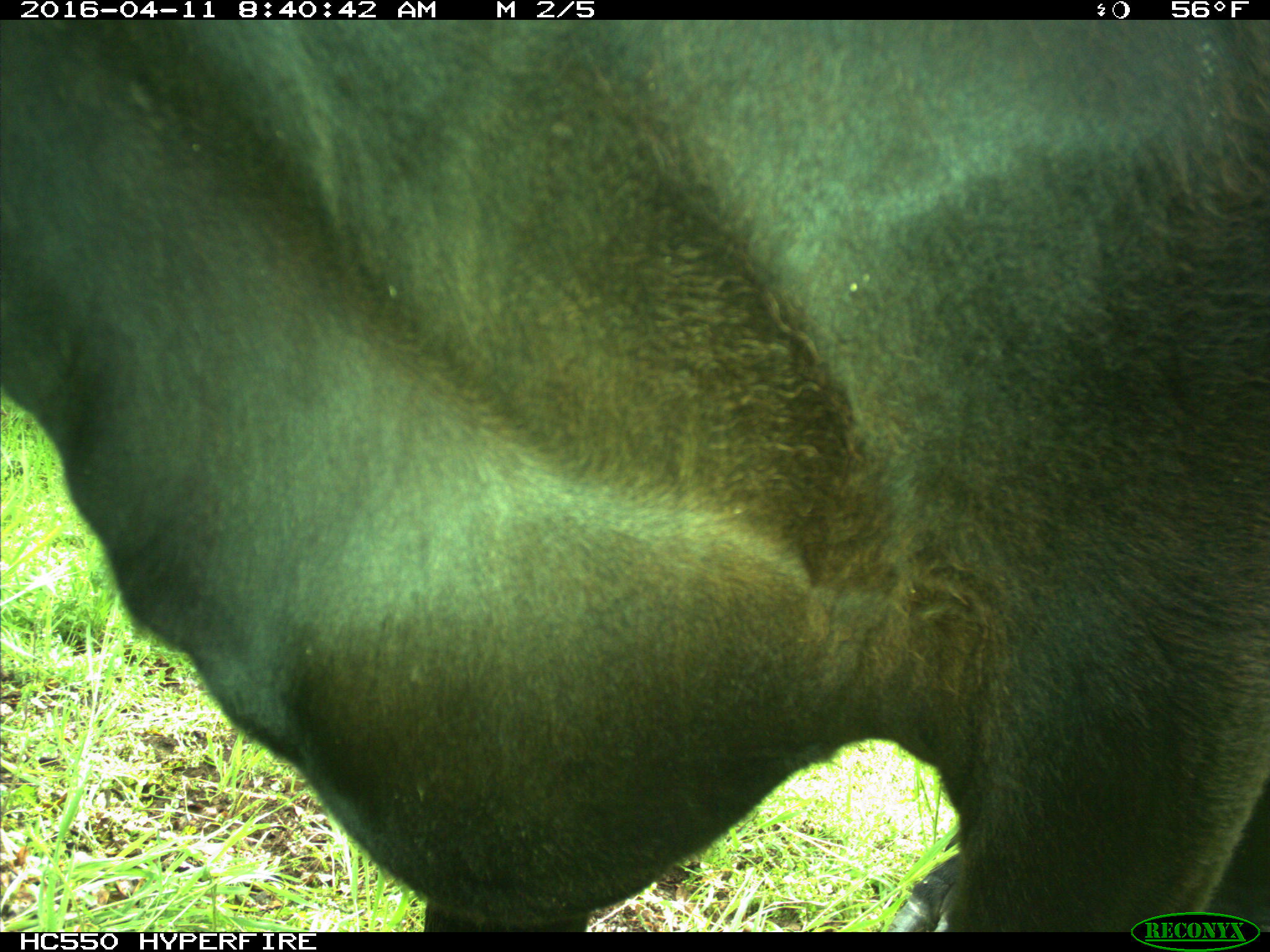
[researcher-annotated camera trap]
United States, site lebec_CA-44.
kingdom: Animalia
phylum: Chordata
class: Mammalia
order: Artiodactyla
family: Bovidae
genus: Bos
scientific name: Bos taurus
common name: domestic cow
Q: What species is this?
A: Bos taurus (domestic cow).